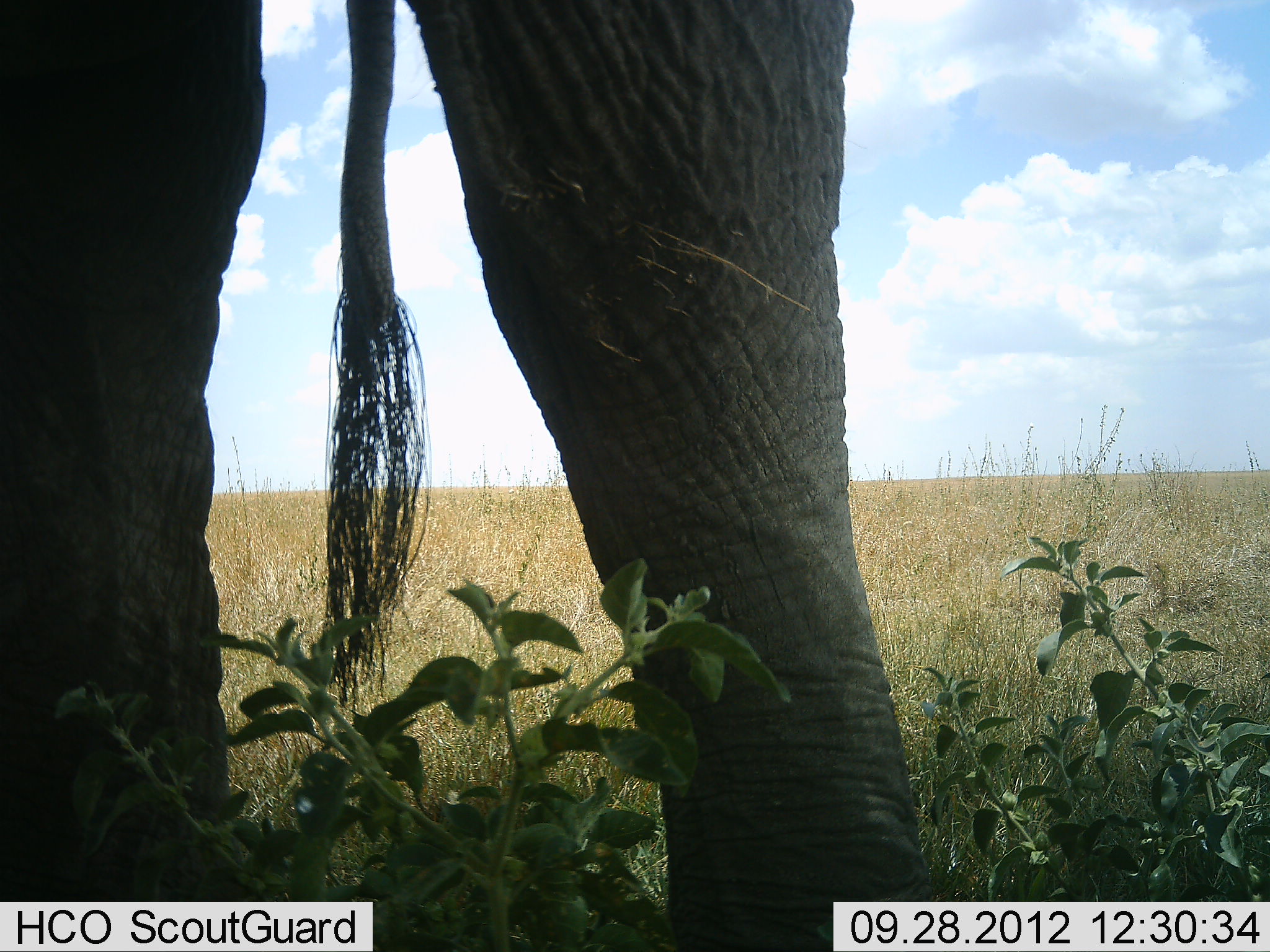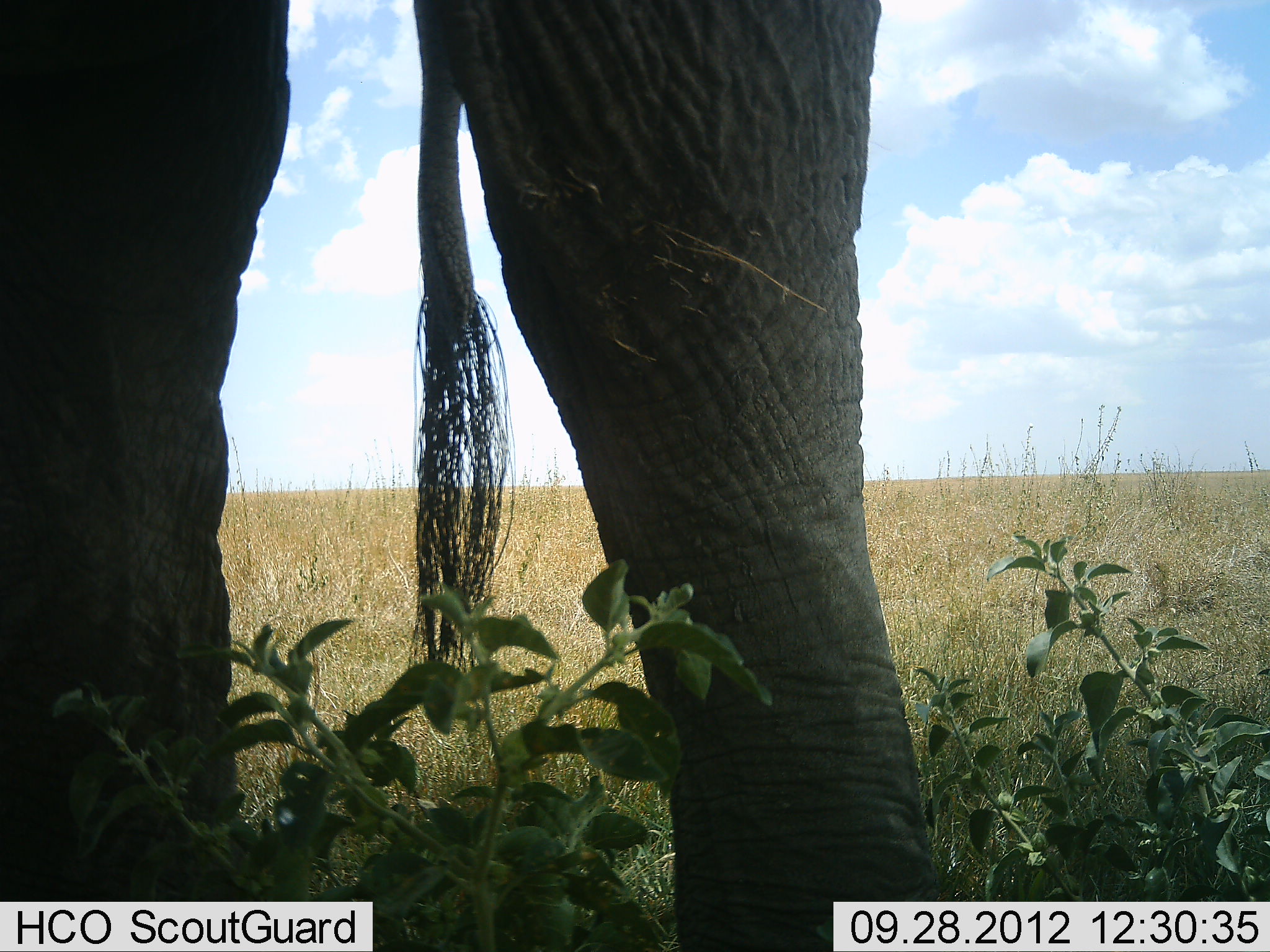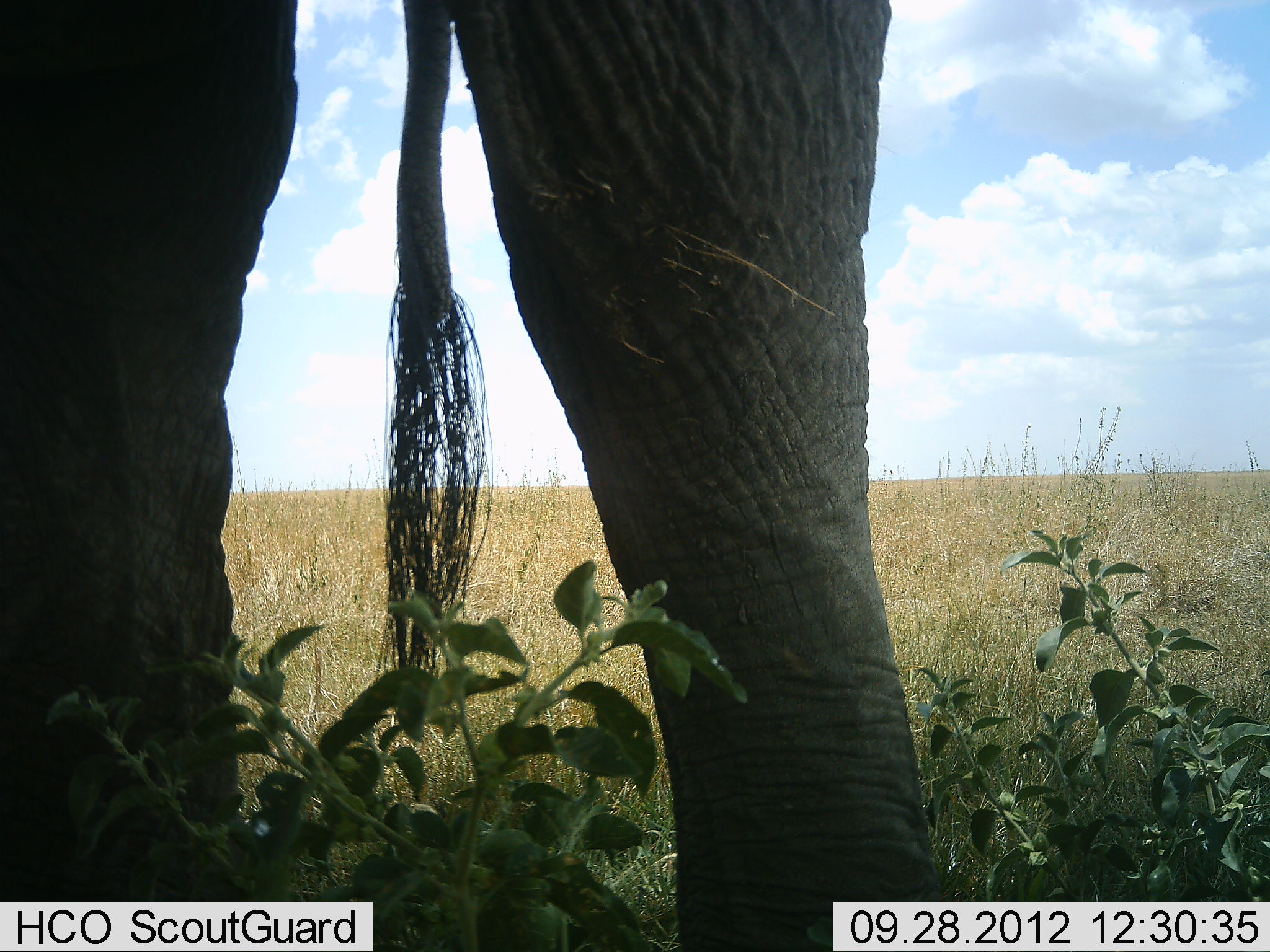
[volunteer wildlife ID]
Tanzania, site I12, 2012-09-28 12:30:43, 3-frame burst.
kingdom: Animalia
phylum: Chordata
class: Mammalia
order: Proboscidea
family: Elephantidae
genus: Loxodonta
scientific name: Loxodonta africana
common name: african bush elephant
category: elephant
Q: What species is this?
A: Elephant (african bush elephant) (Loxodonta africana).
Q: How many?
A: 1.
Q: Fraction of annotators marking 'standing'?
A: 80%.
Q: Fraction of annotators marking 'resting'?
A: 10%.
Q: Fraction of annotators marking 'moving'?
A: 10%.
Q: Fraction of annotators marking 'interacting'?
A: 0%.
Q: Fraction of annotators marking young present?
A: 0%.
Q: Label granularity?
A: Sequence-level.